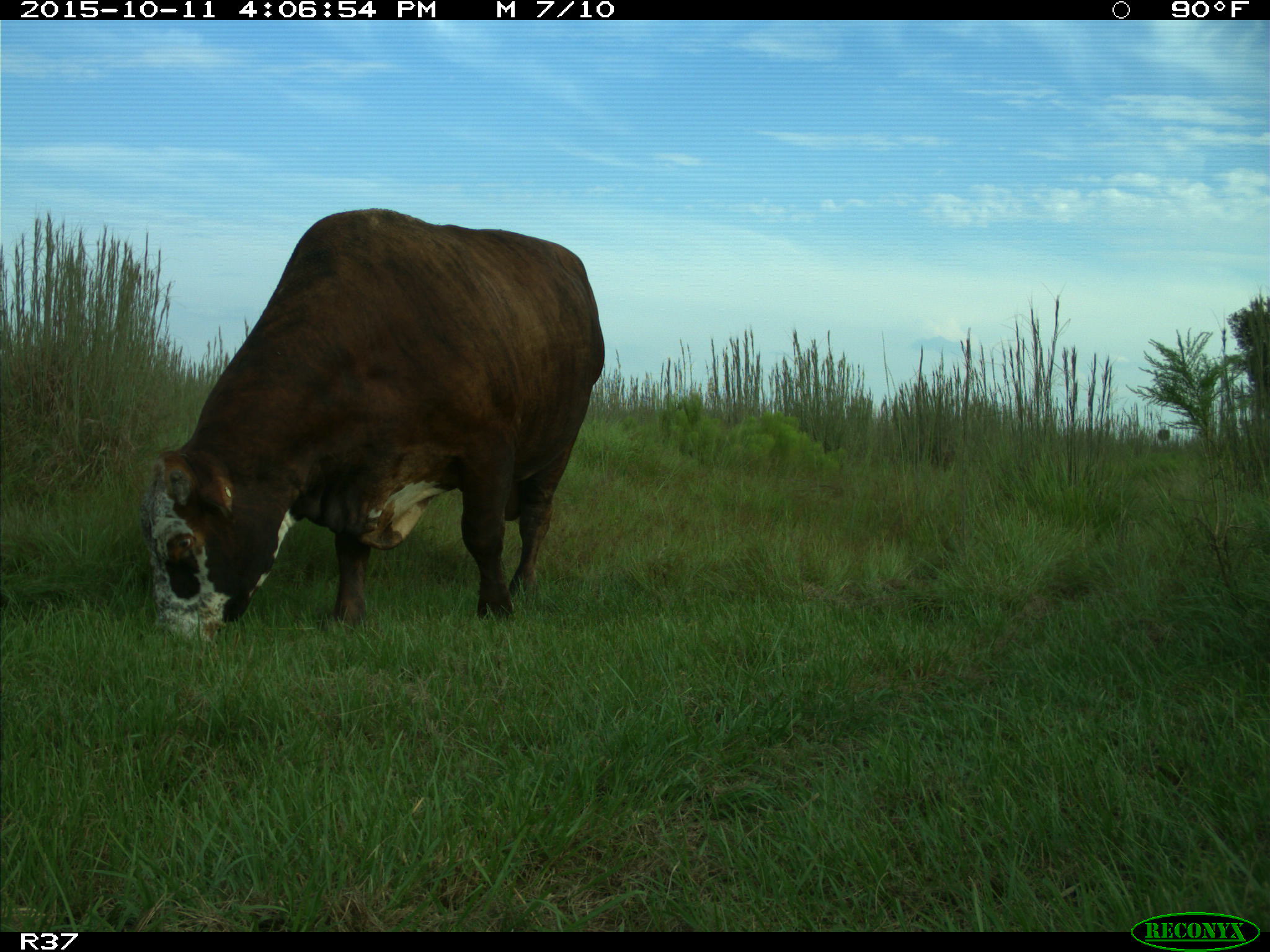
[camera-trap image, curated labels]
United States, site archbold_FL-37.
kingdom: Animalia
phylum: Chordata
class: Mammalia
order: Artiodactyla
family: Bovidae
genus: Bos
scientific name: Bos taurus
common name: domestic cow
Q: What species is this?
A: Bos taurus (domestic cow).